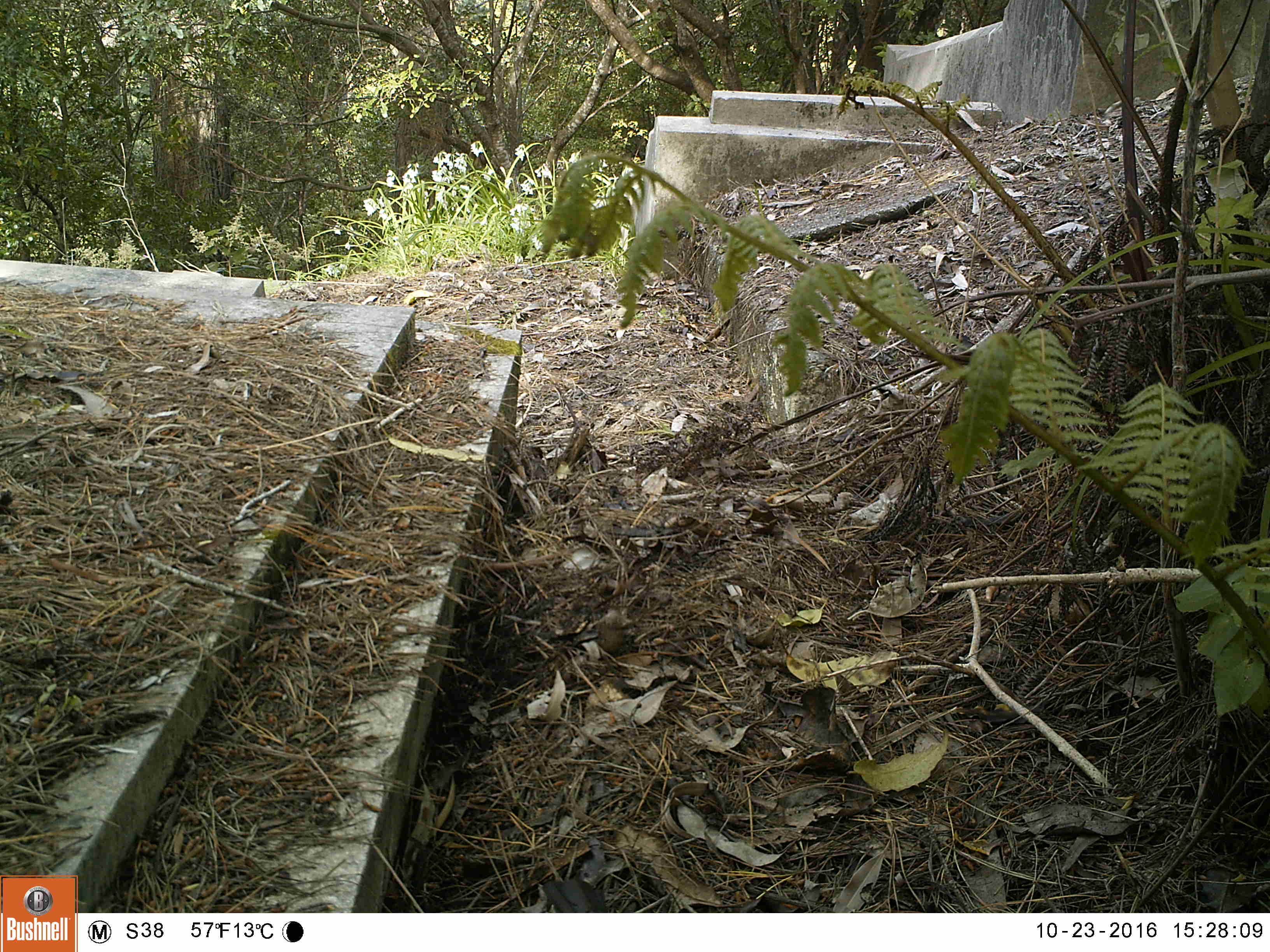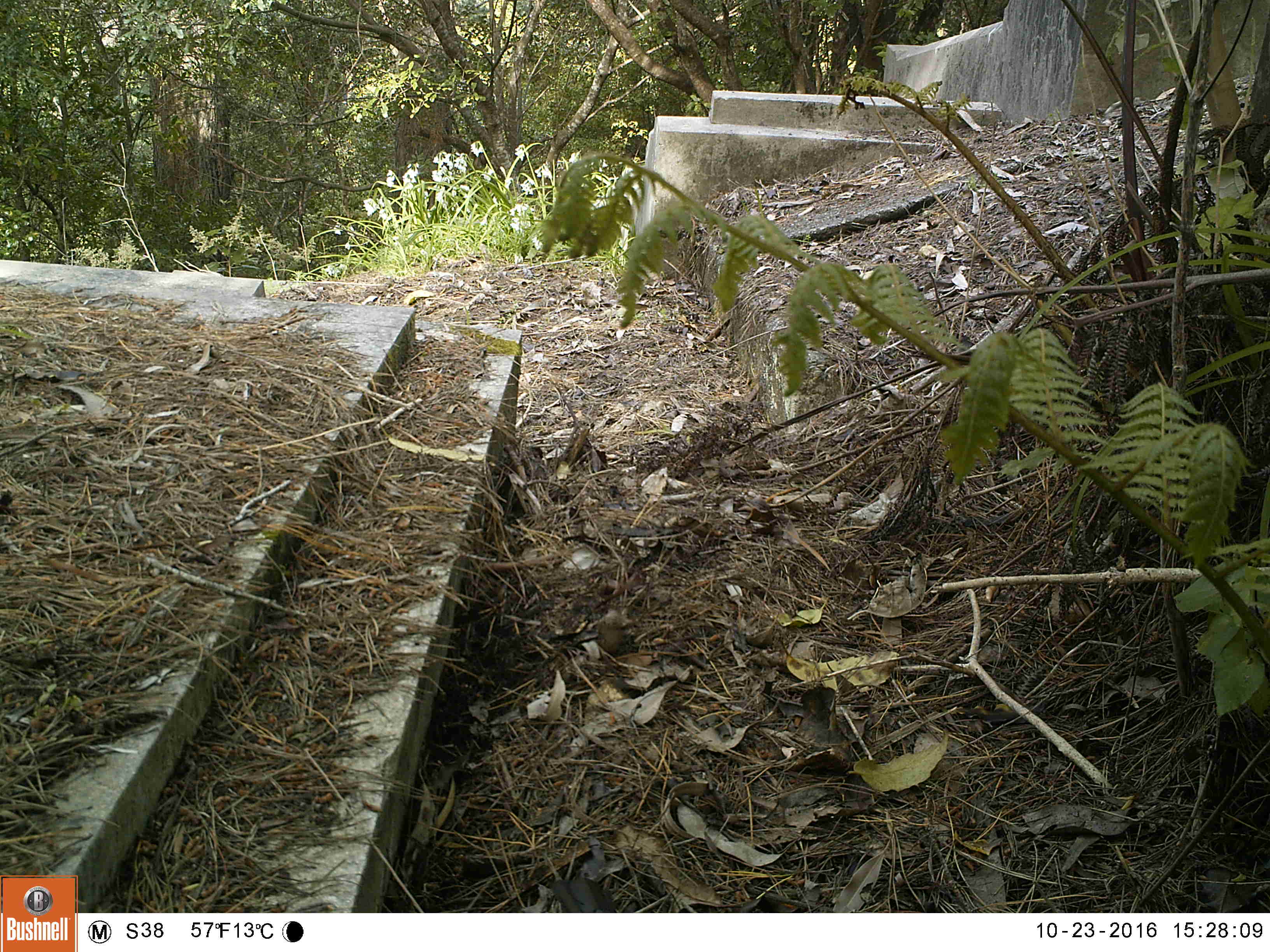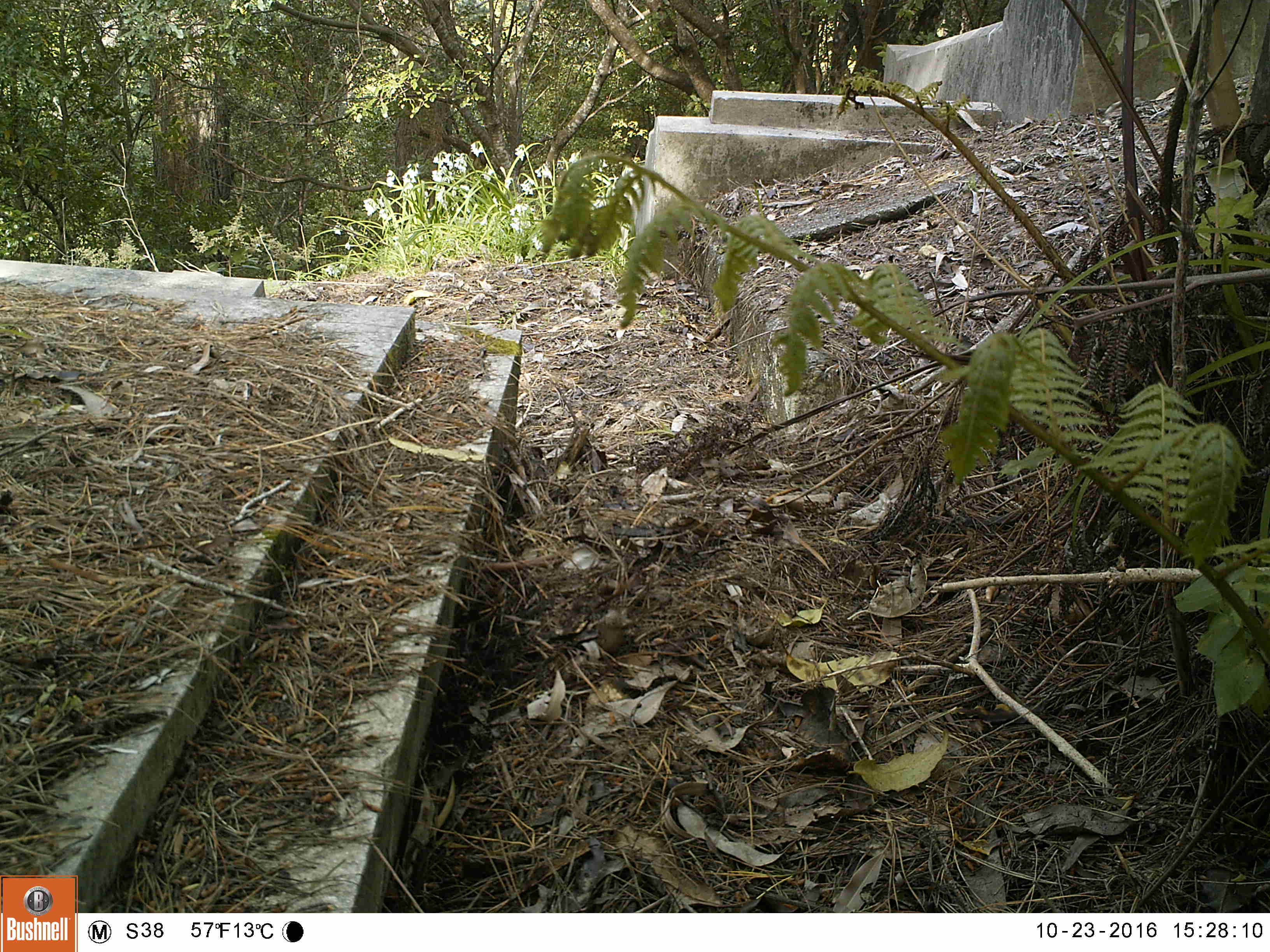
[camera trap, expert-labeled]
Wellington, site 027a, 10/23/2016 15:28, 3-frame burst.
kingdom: Animalia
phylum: Chordata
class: Aves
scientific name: Aves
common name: bird